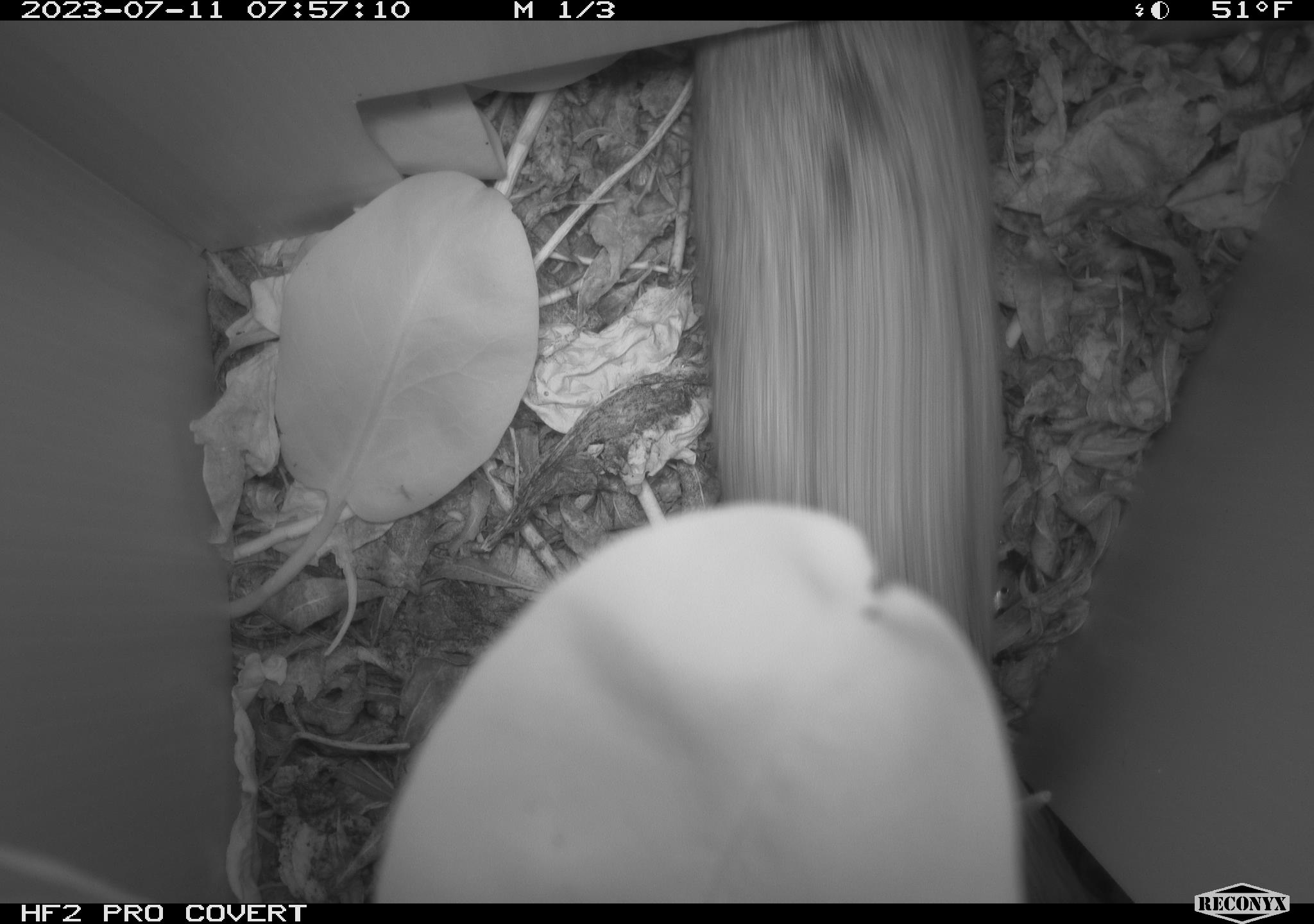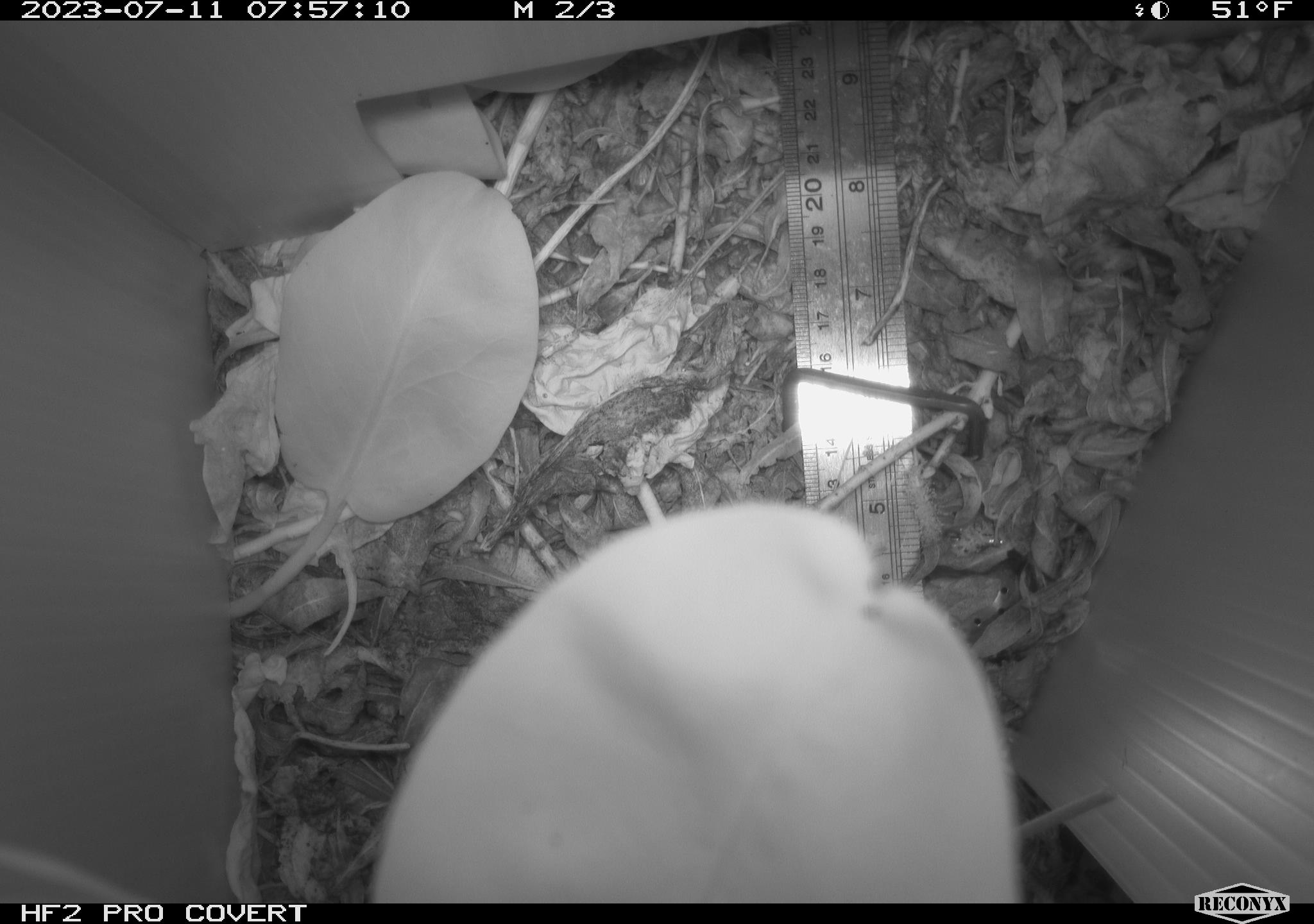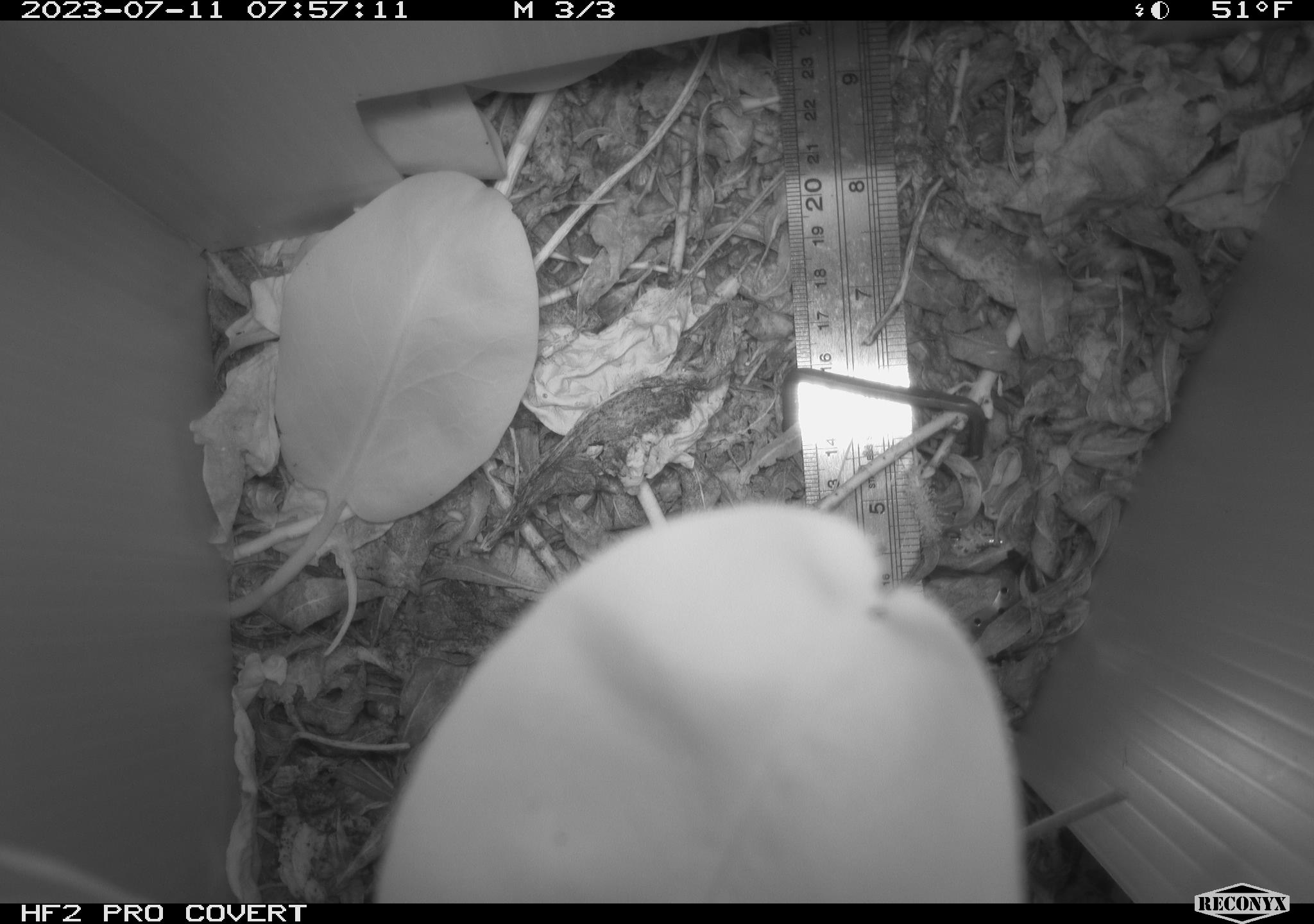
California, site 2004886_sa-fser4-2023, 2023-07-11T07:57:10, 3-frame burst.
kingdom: Animalia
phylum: Chordata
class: Mammalia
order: Rodentia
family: Cricetidae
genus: Neotoma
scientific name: Neotoma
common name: pack rat or woodrat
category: neotoma species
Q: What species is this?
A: Neotoma species (pack rat or woodrat) (Neotoma).